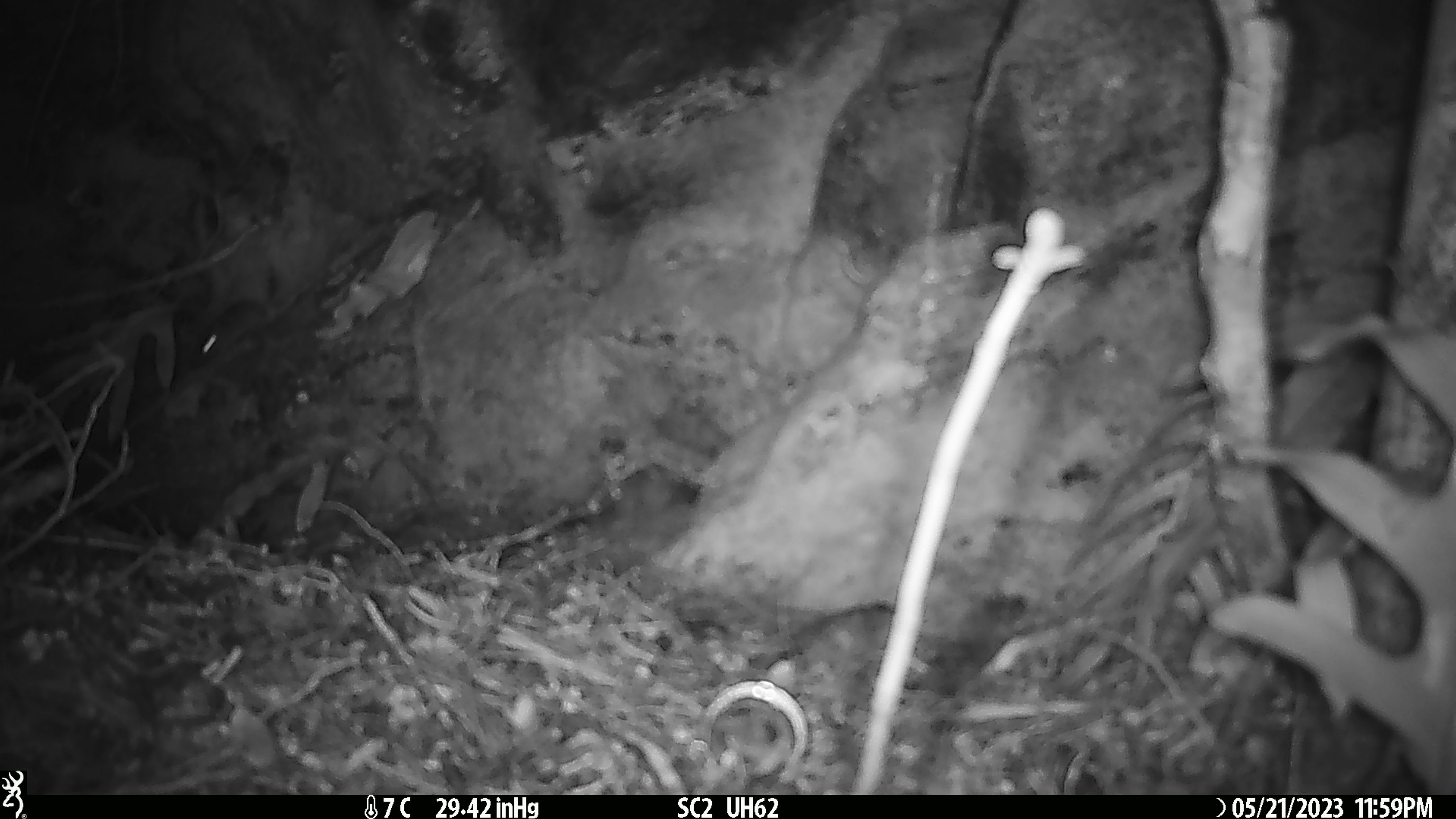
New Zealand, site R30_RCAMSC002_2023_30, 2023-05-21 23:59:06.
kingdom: Animalia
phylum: Chordata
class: Mammalia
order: Rodentia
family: Muridae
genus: Mus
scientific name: Mus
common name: mouse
Mouse (Mus).